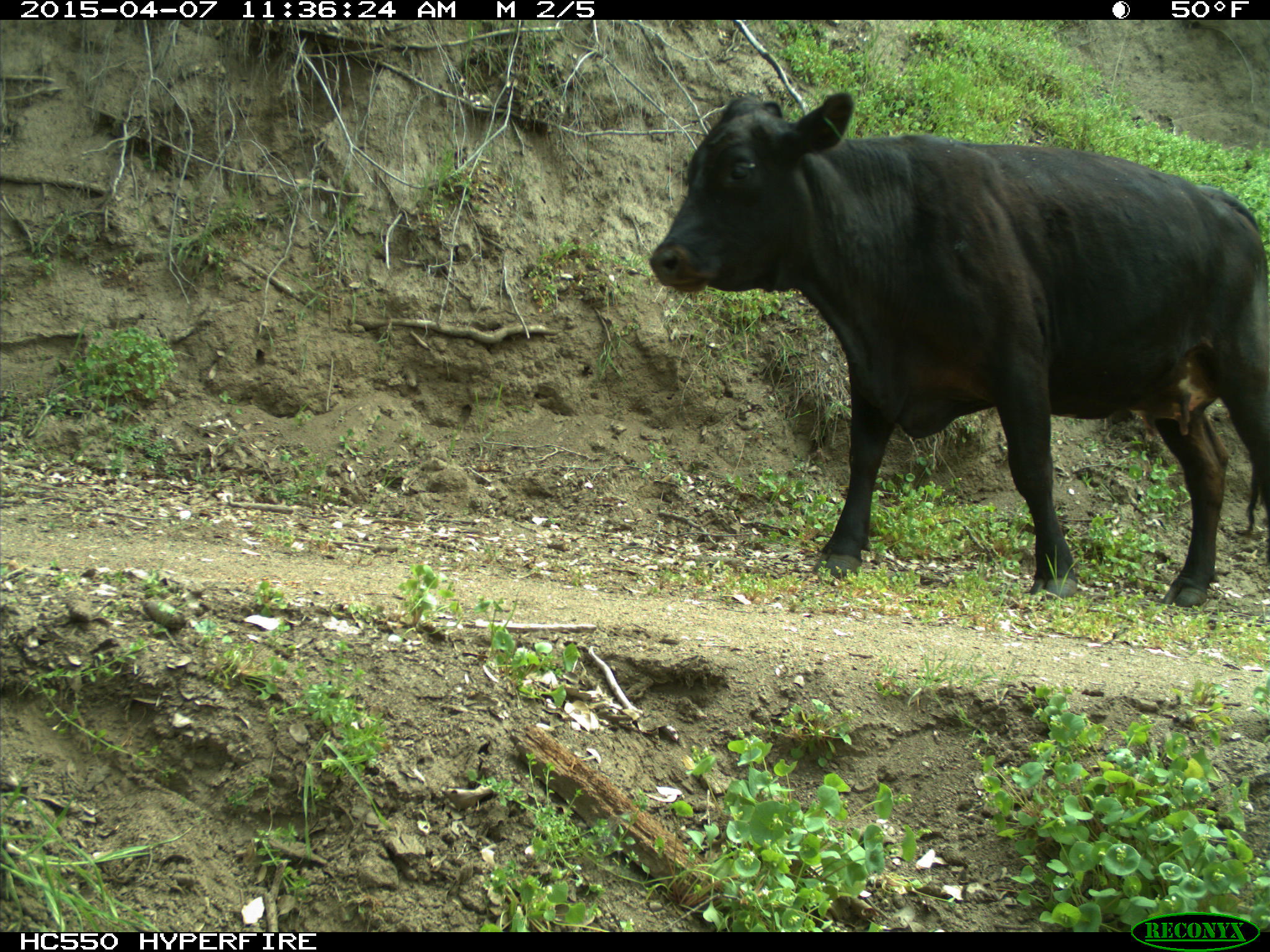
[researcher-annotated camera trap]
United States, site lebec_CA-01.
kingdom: Animalia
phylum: Chordata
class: Mammalia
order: Artiodactyla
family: Bovidae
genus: Bos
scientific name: Bos taurus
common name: domestic cow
Bos taurus (domestic cow).